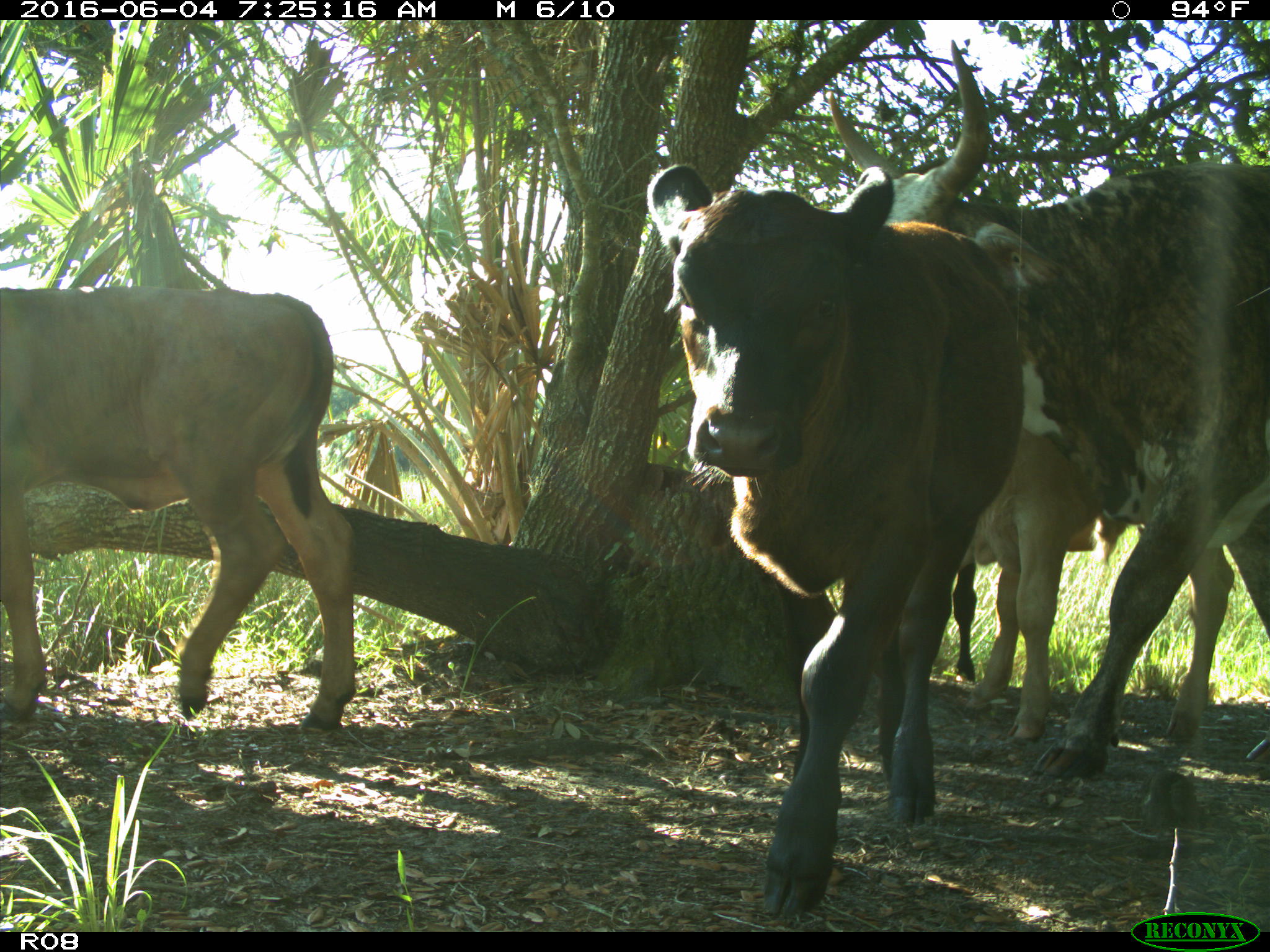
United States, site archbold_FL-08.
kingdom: Animalia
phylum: Chordata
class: Mammalia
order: Artiodactyla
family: Bovidae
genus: Bos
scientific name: Bos taurus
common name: domestic cow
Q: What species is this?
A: Bos taurus (domestic cow).